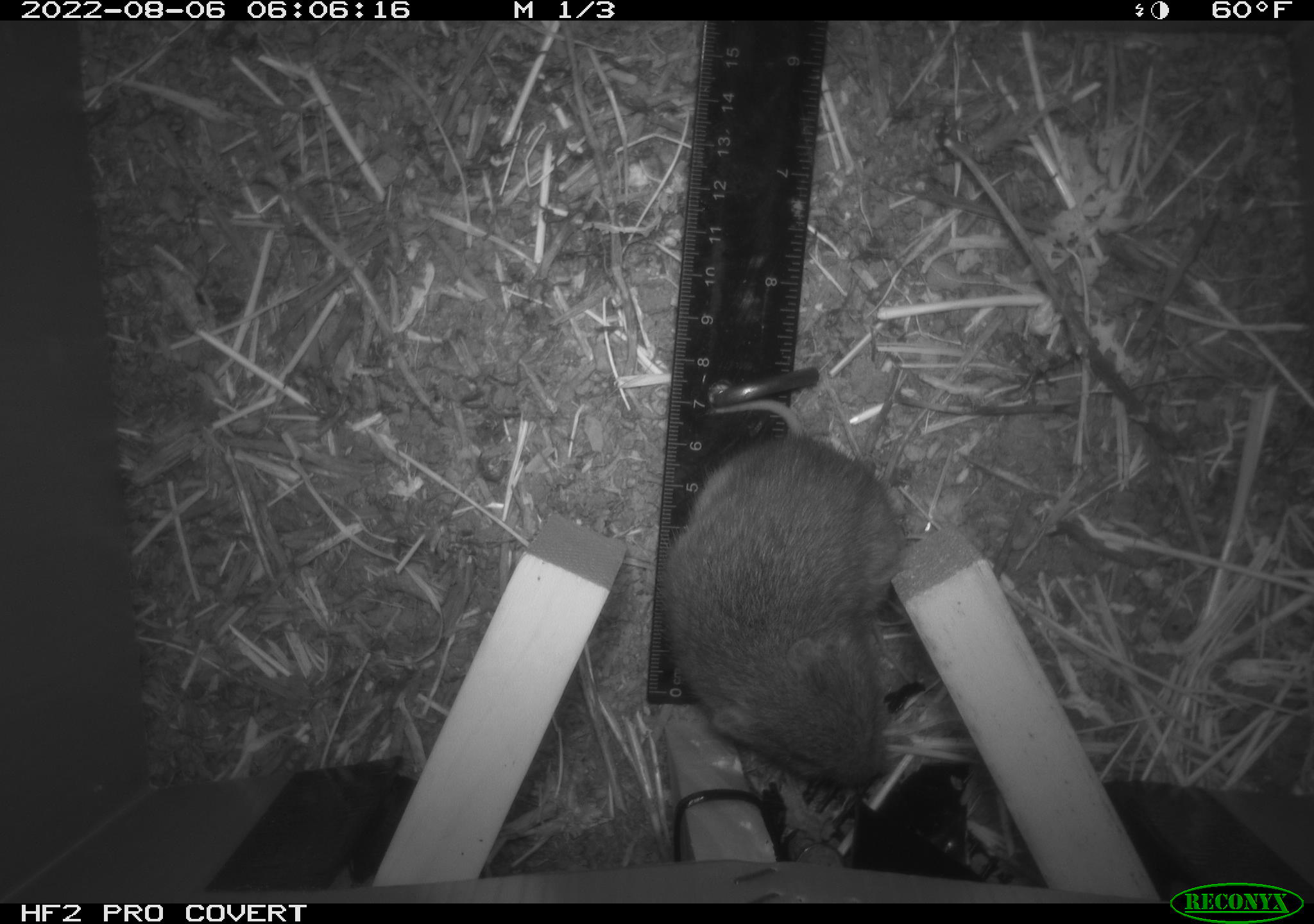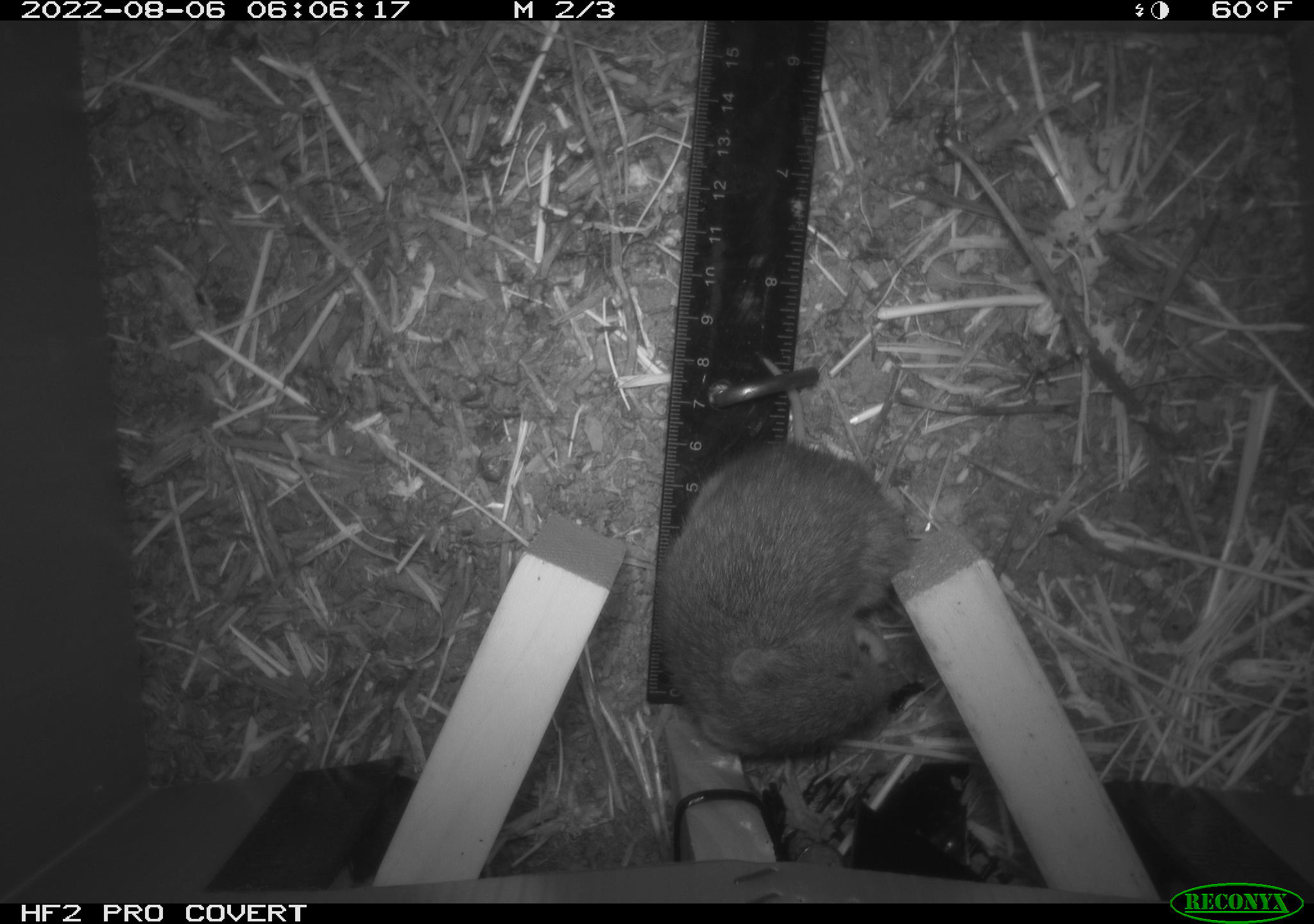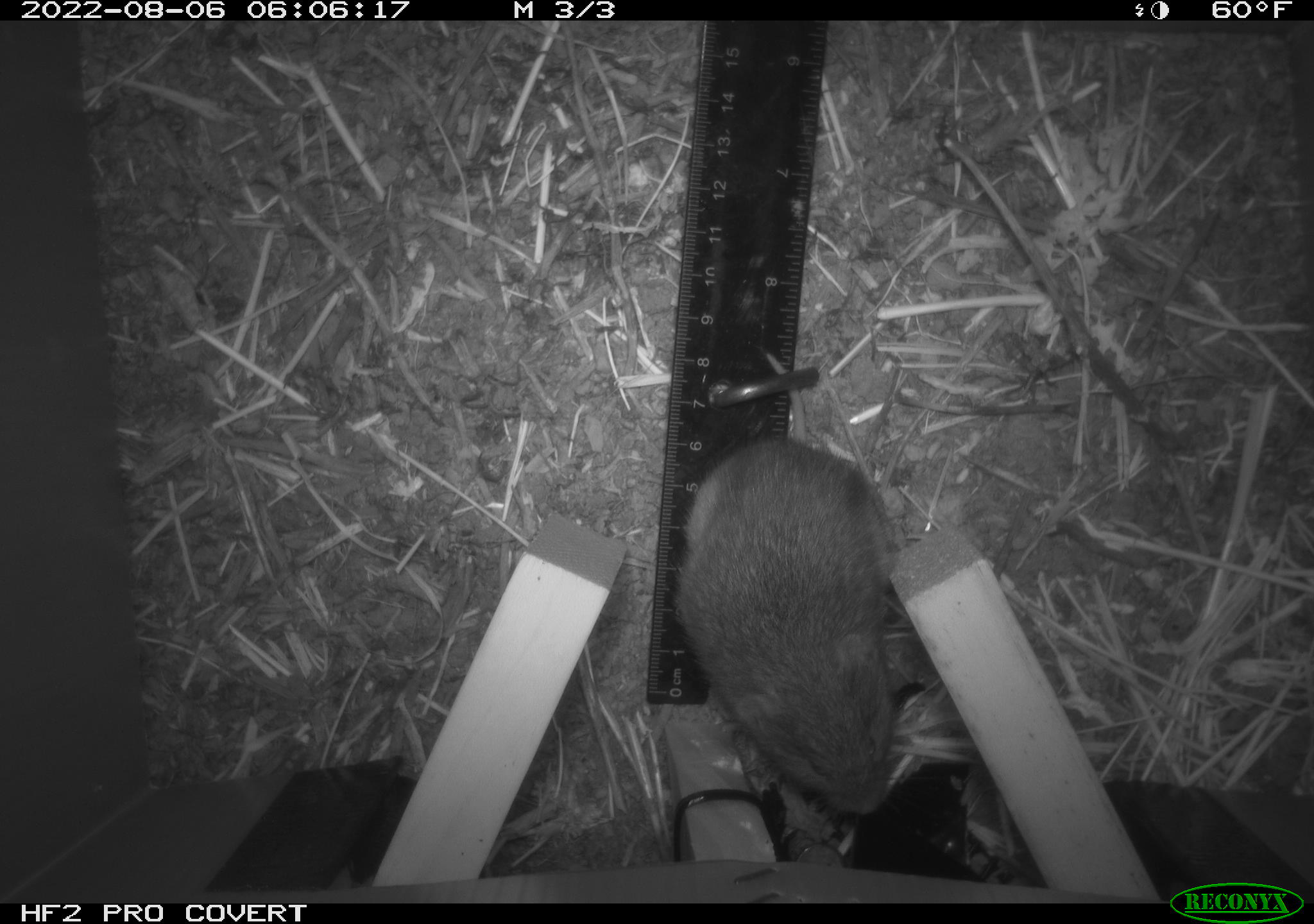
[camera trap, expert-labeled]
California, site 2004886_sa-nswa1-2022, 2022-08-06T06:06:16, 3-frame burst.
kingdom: Animalia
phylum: Chordata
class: Mammalia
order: Rodentia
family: Cricetidae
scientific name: Cricetidae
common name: hamsters, voles, lemmings, and allies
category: cricetidae family